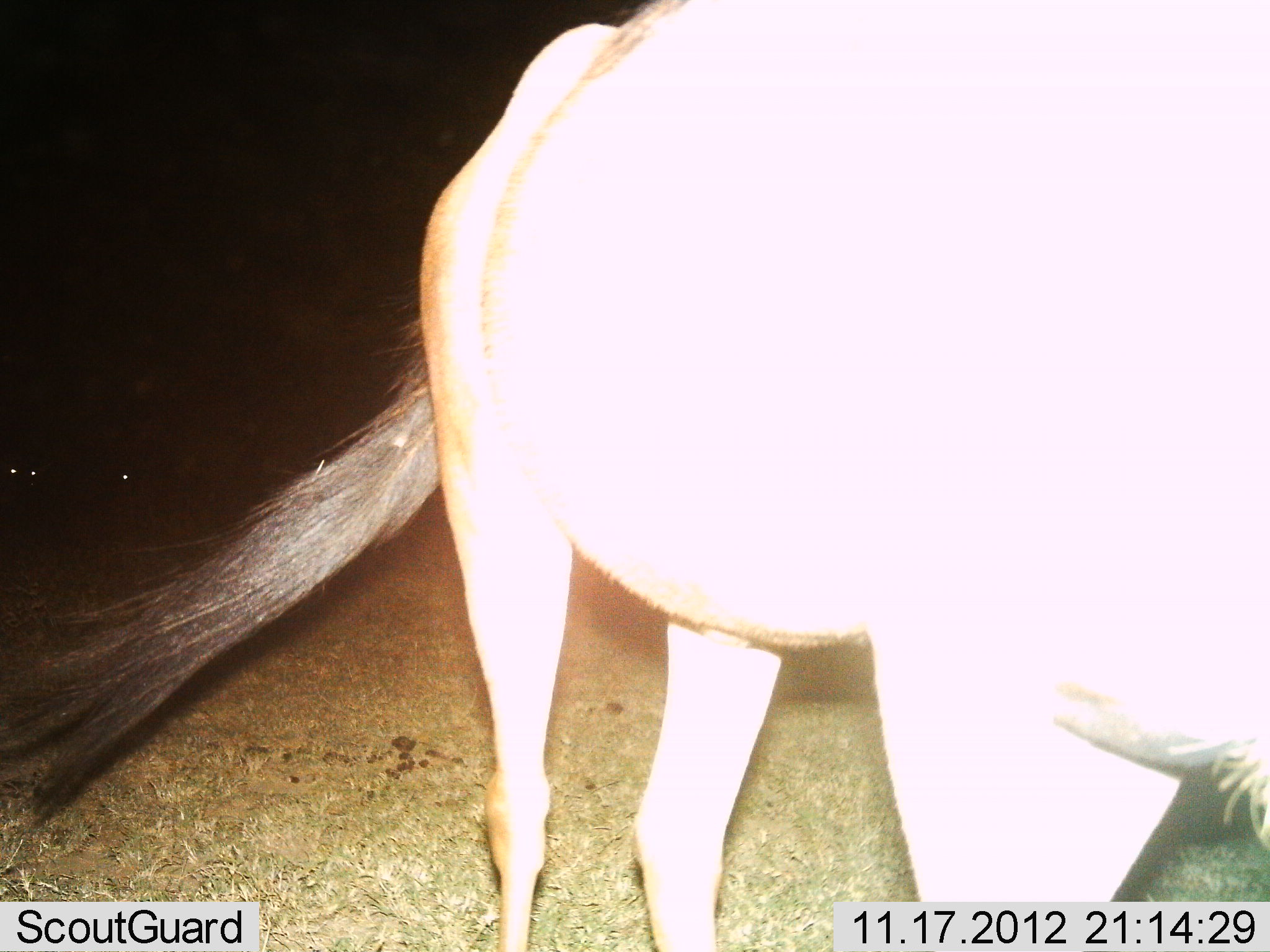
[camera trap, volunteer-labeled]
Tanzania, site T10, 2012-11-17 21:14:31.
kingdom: Animalia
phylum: Chordata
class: Mammalia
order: Artiodactyla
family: Bovidae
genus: Connochaetes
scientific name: Connochaetes taurinus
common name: blue wildebeest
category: wildebeest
Wildebeest (blue wildebeest) (Connochaetes taurinus), count 1. Behavior (volunteer vote fractions): standing 90%, resting 0%, moving 10%, interacting 0%. Young present (vote fraction): 0%. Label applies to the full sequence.